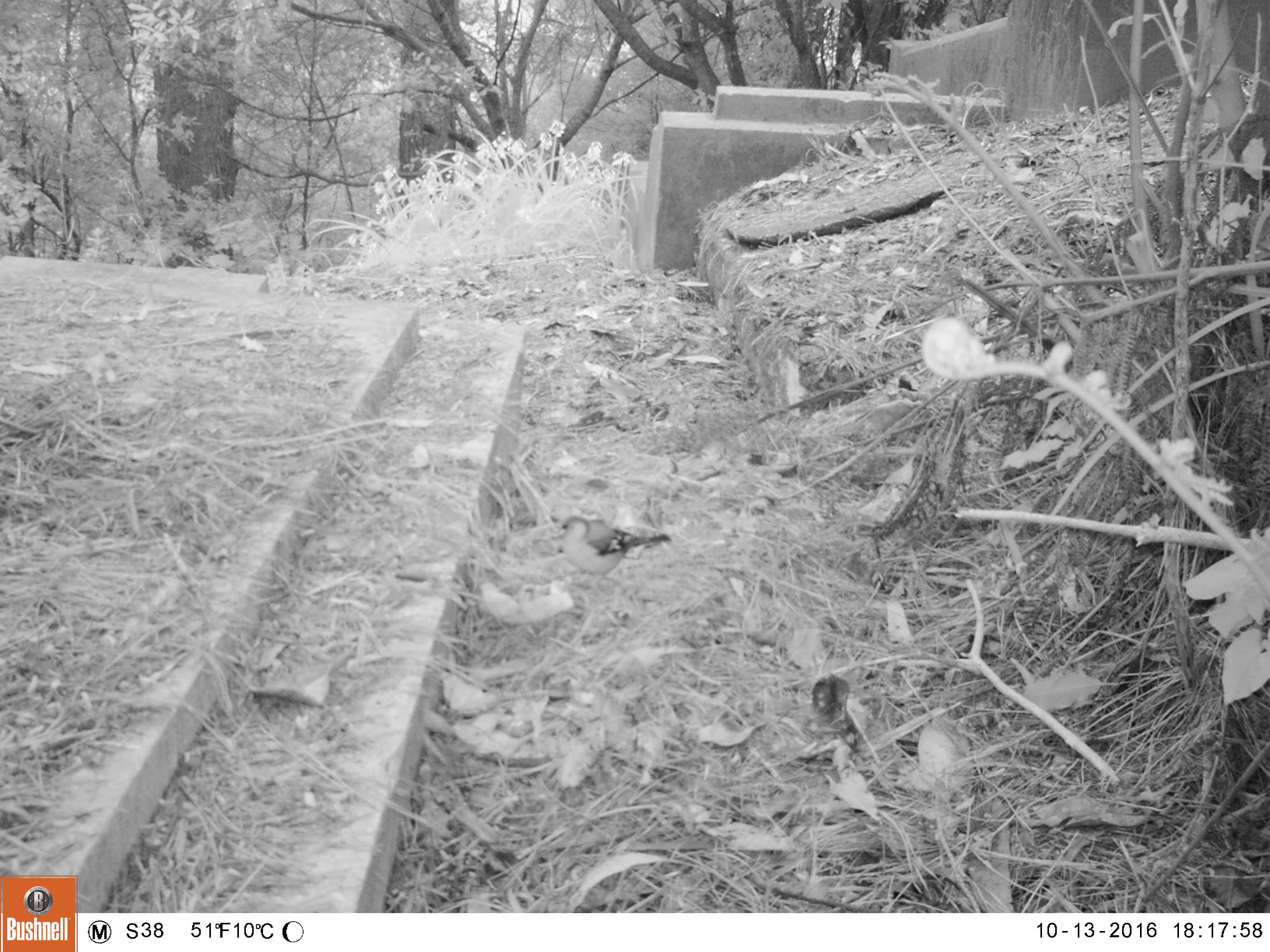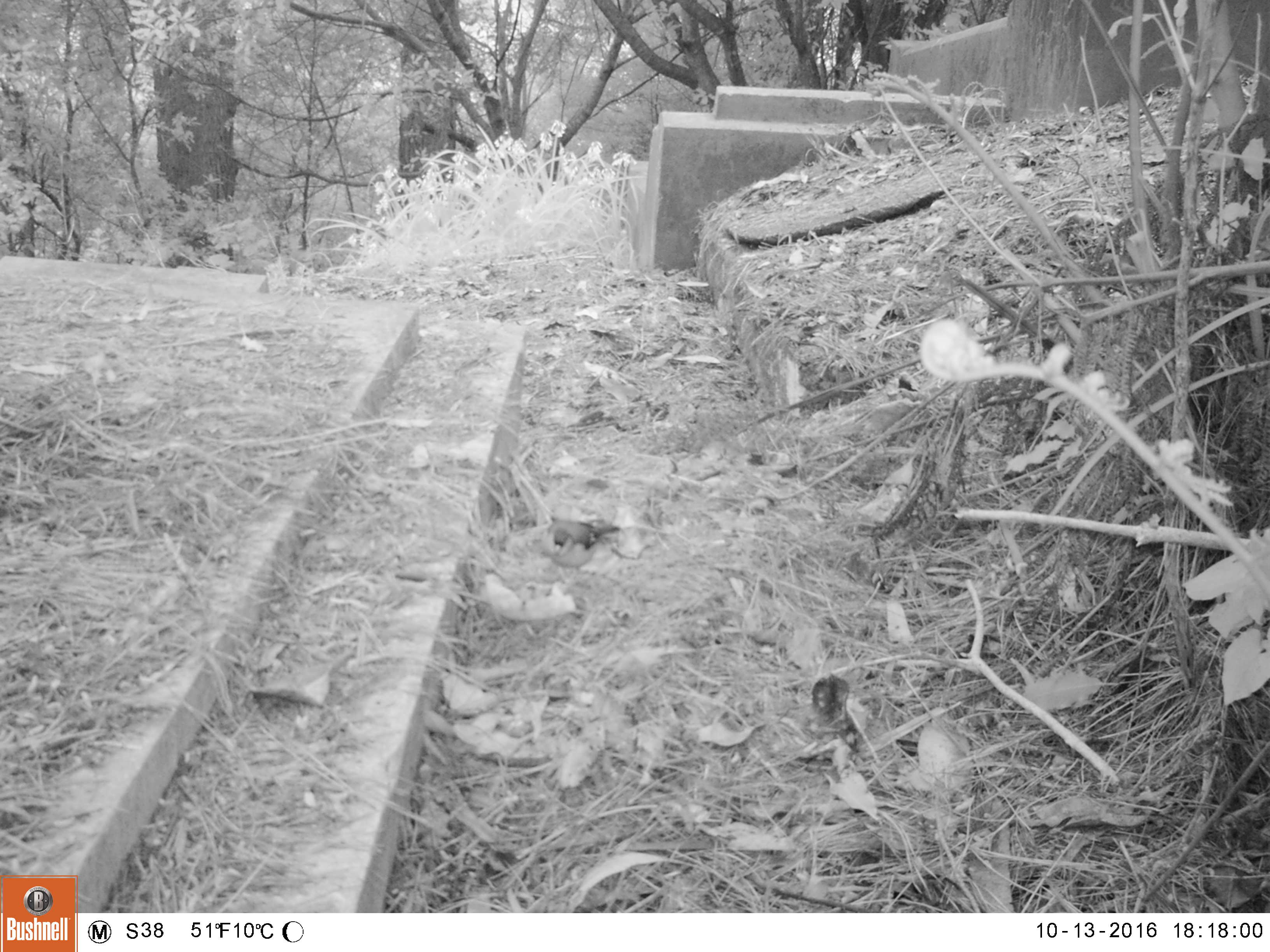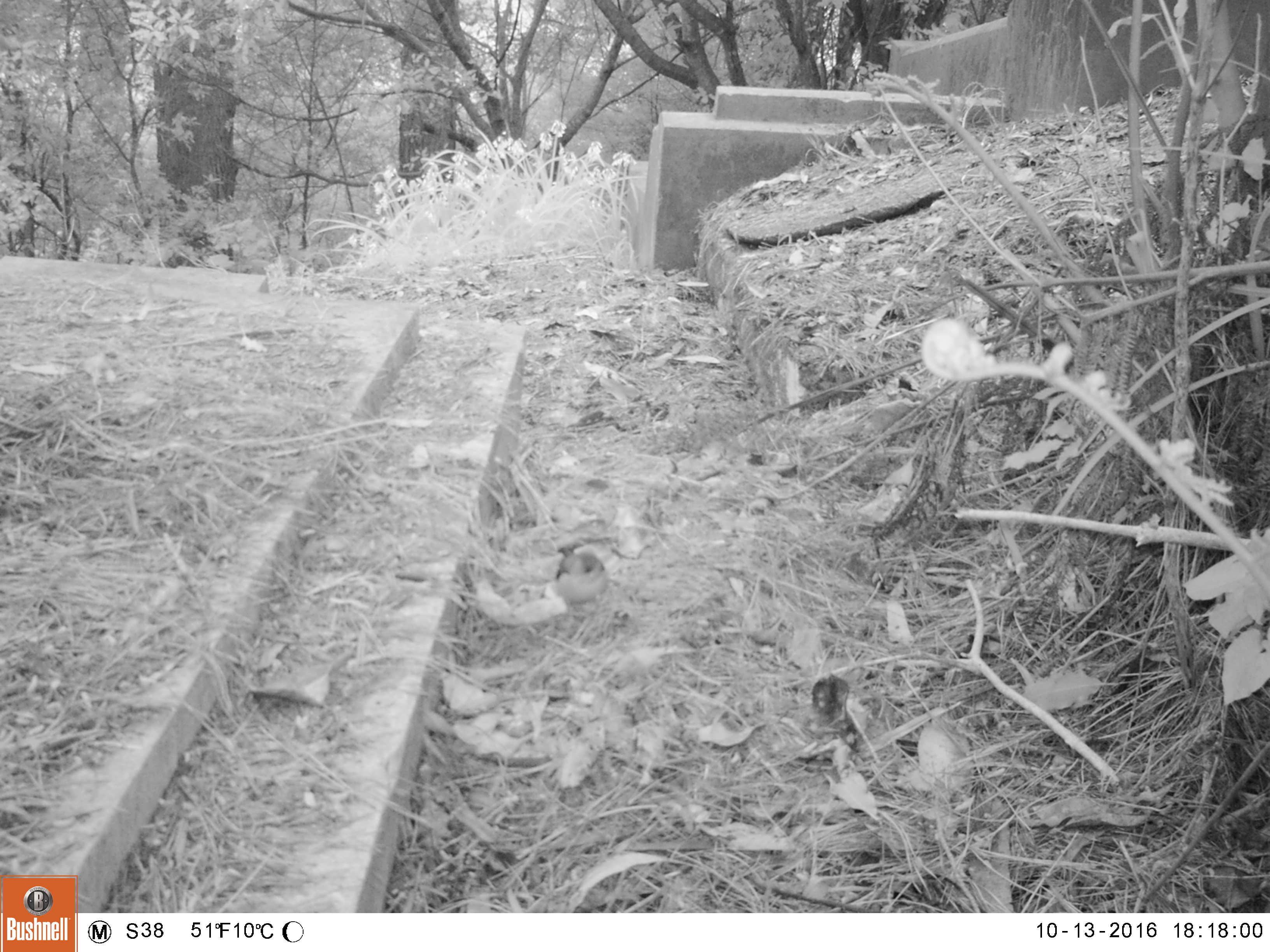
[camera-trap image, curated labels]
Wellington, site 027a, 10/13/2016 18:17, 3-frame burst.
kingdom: Animalia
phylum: Chordata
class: Aves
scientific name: Aves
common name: bird